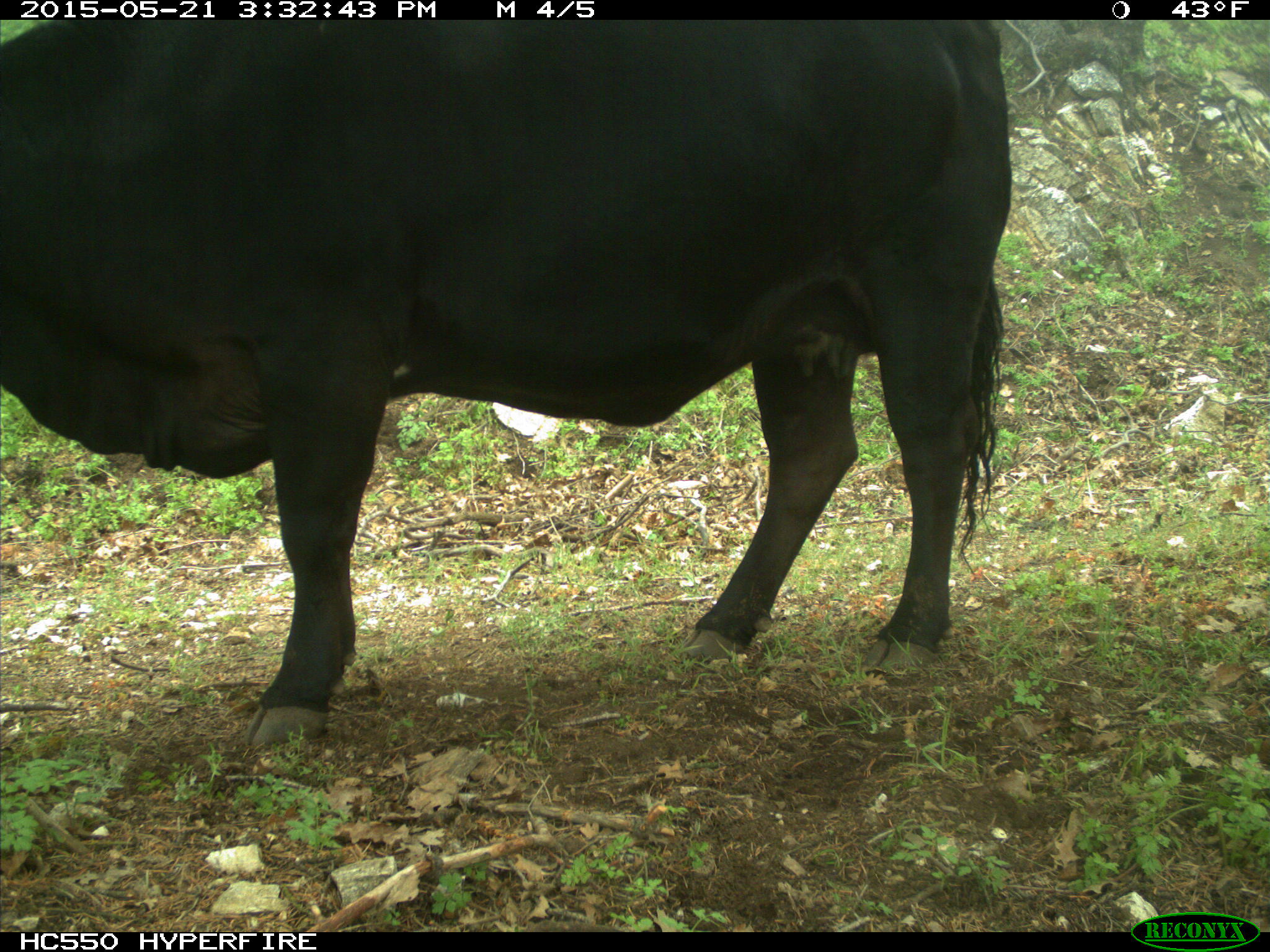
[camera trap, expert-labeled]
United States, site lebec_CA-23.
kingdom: Animalia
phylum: Chordata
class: Mammalia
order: Artiodactyla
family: Bovidae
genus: Bos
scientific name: Bos taurus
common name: domestic cow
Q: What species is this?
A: Bos taurus (domestic cow).